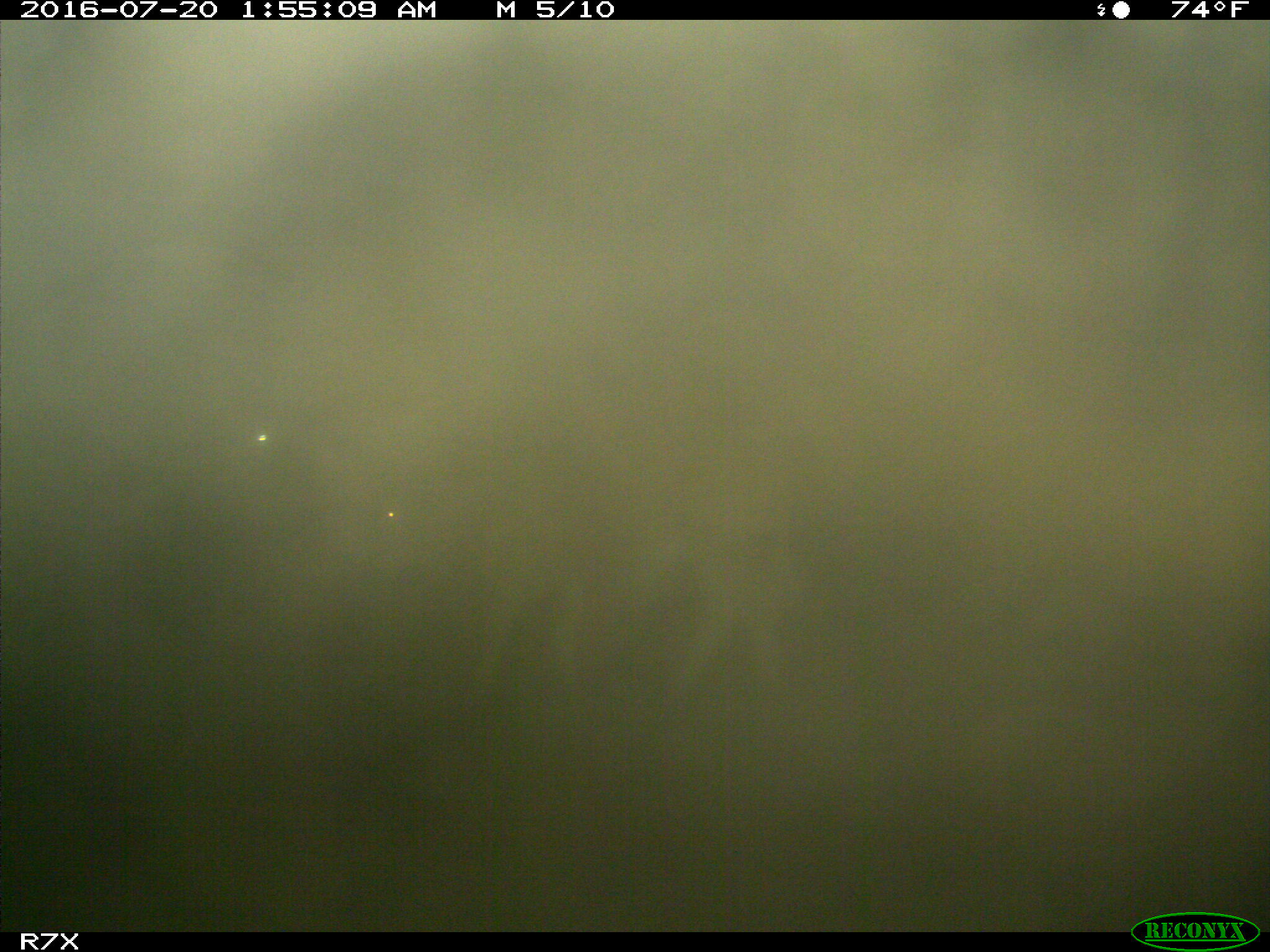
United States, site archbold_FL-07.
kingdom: Animalia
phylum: Chordata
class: Mammalia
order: Artiodactyla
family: Bovidae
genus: Bos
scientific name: Bos taurus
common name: domestic cow